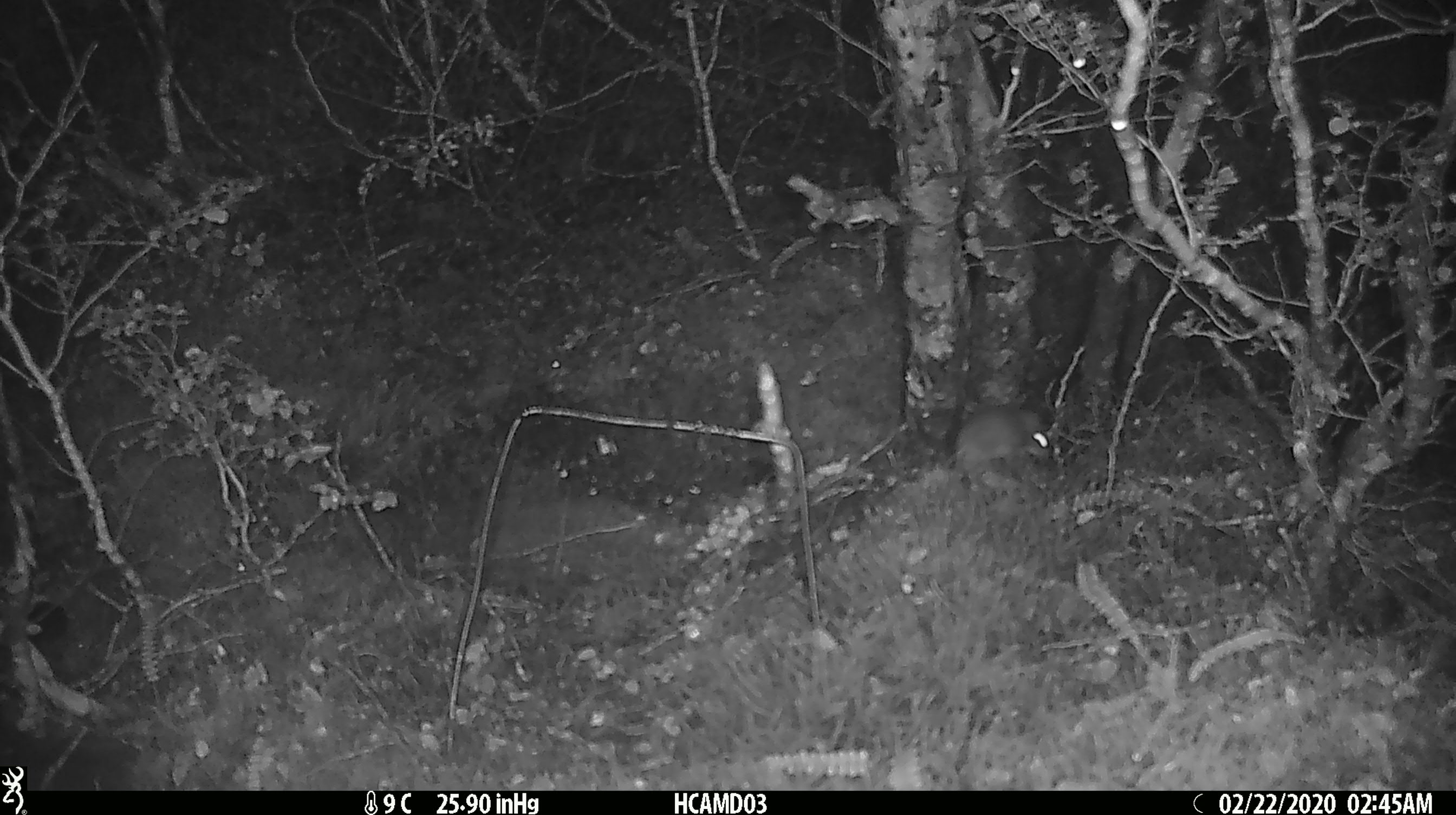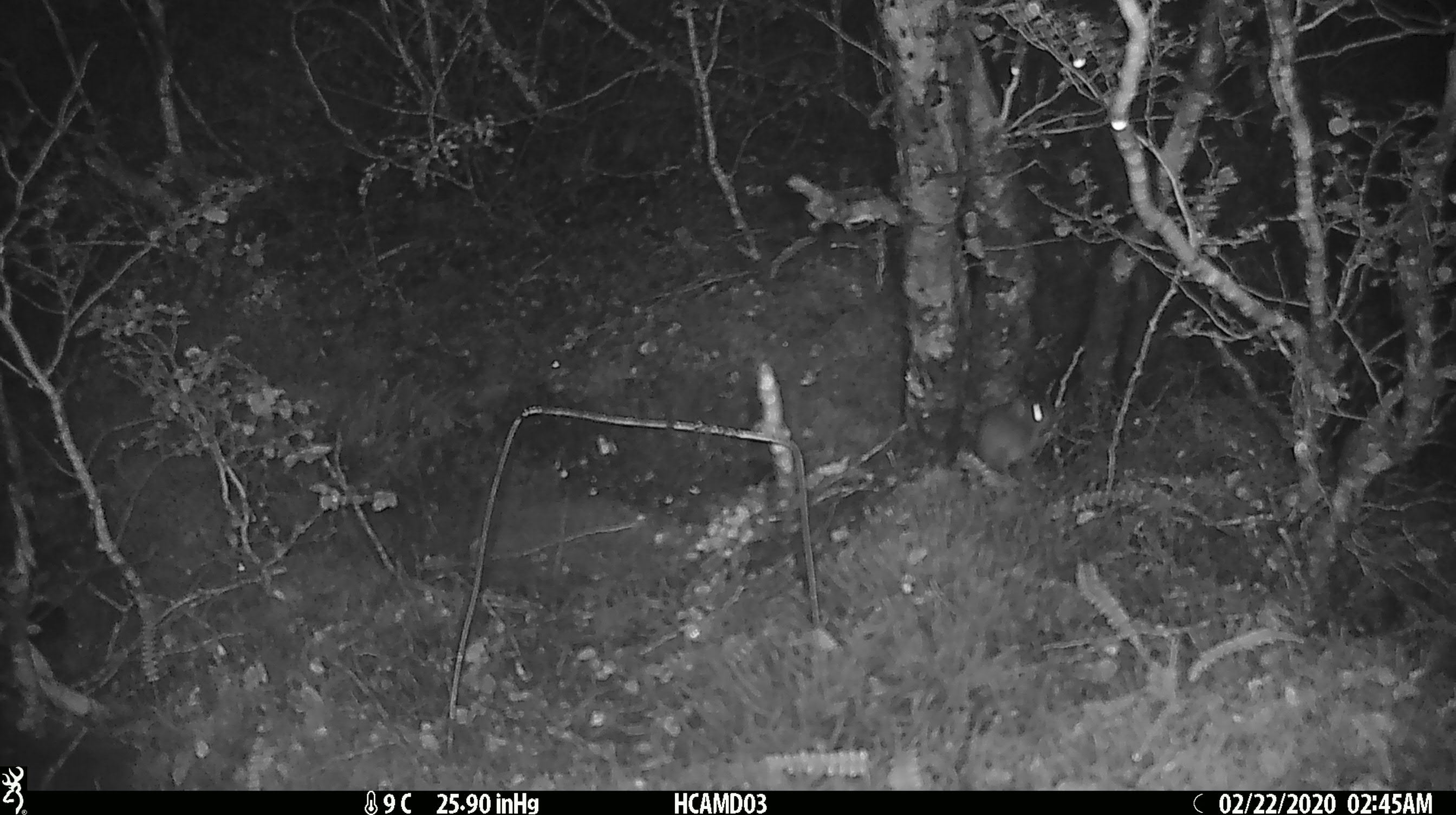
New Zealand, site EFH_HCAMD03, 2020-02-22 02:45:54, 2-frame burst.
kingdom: Animalia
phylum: Chordata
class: Mammalia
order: Rodentia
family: Muridae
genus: Mus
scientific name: Mus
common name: mouse